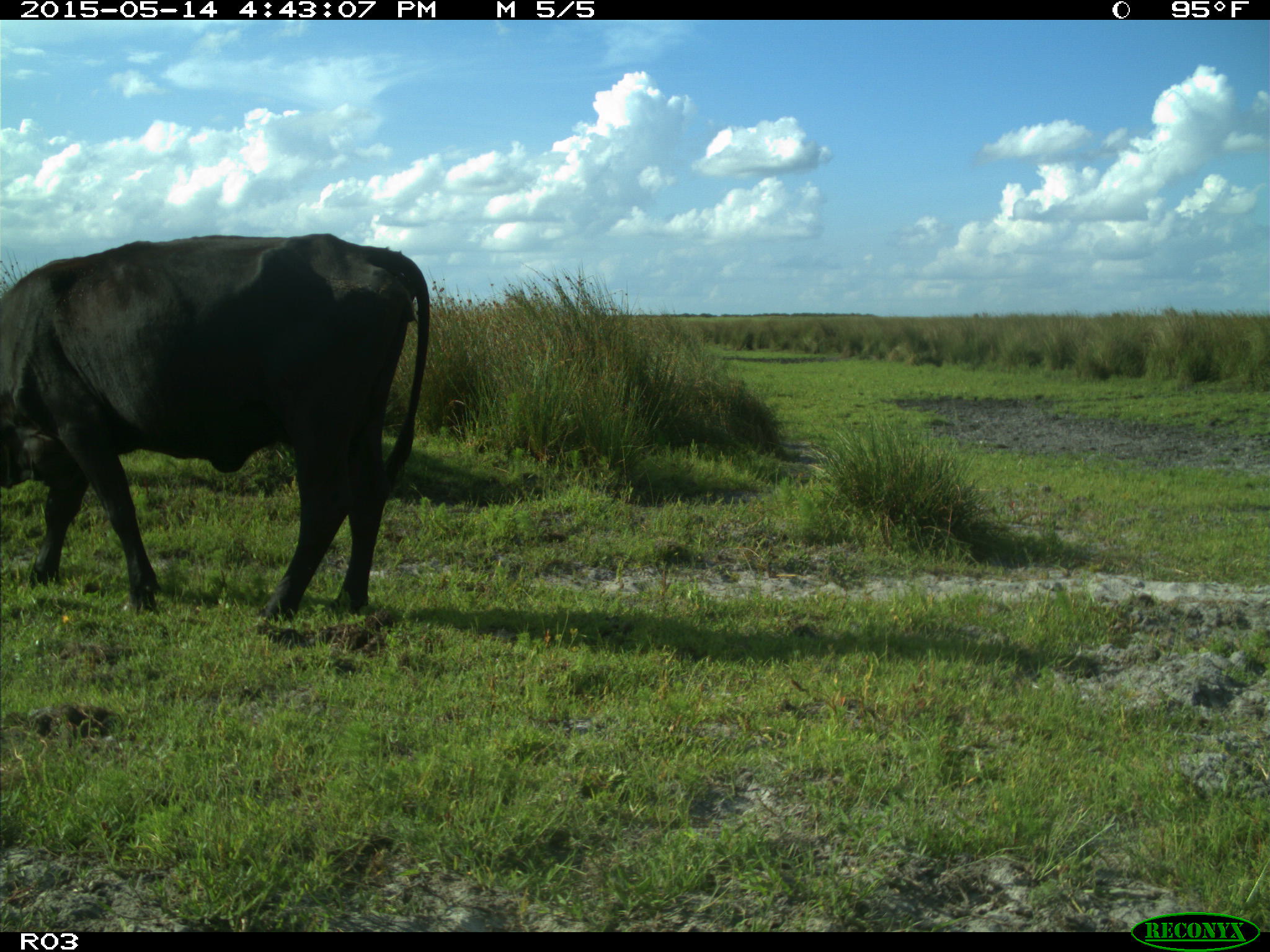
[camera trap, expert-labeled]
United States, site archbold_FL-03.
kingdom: Animalia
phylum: Chordata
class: Mammalia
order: Artiodactyla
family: Bovidae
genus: Bos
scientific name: Bos taurus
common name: domestic cow